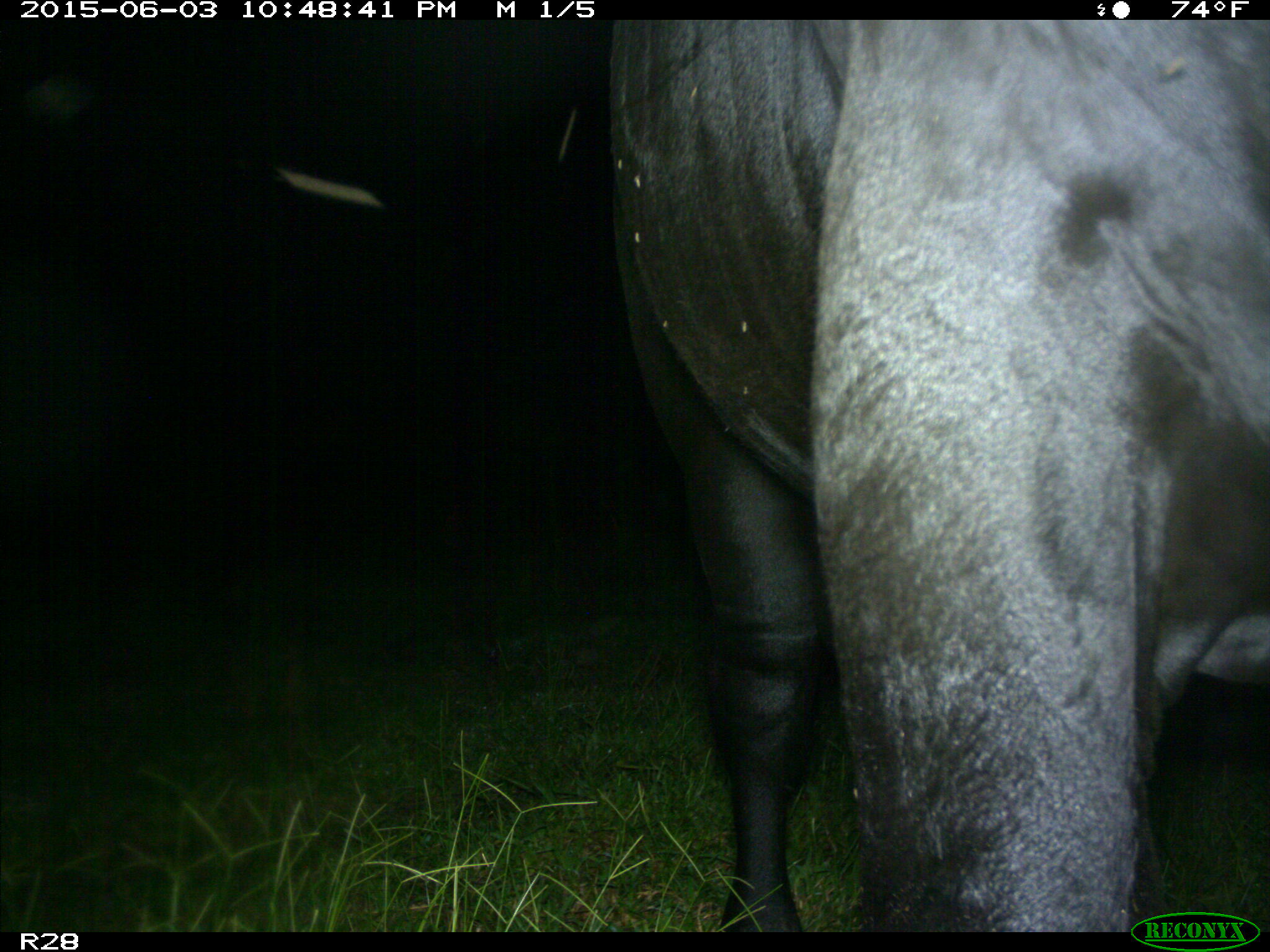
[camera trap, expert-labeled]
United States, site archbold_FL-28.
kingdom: Animalia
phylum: Chordata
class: Mammalia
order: Artiodactyla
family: Bovidae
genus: Bos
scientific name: Bos taurus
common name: domestic cow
Bos taurus (domestic cow).